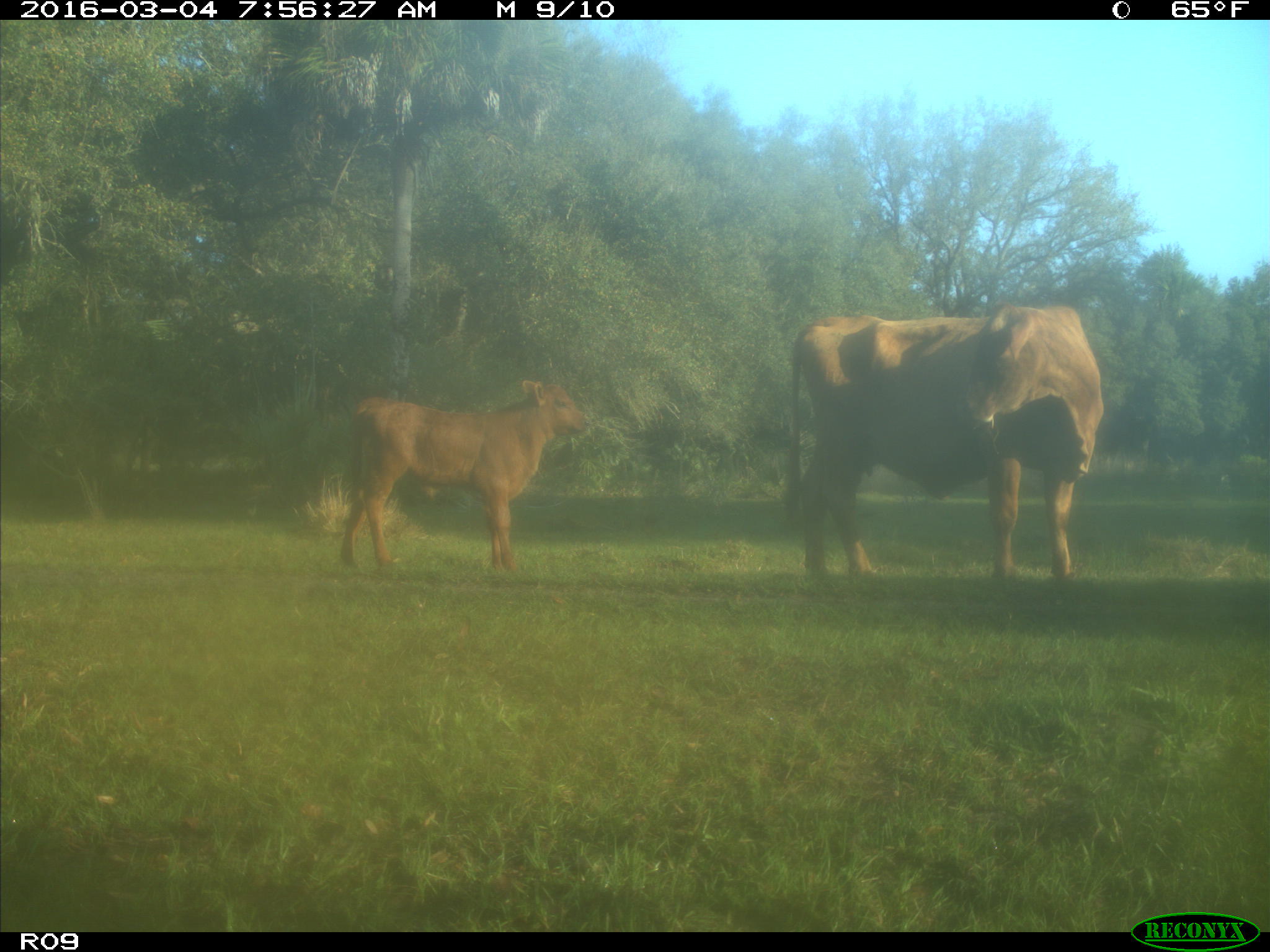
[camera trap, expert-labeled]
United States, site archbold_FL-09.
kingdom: Animalia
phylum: Chordata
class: Mammalia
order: Artiodactyla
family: Bovidae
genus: Bos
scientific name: Bos taurus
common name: domestic cow